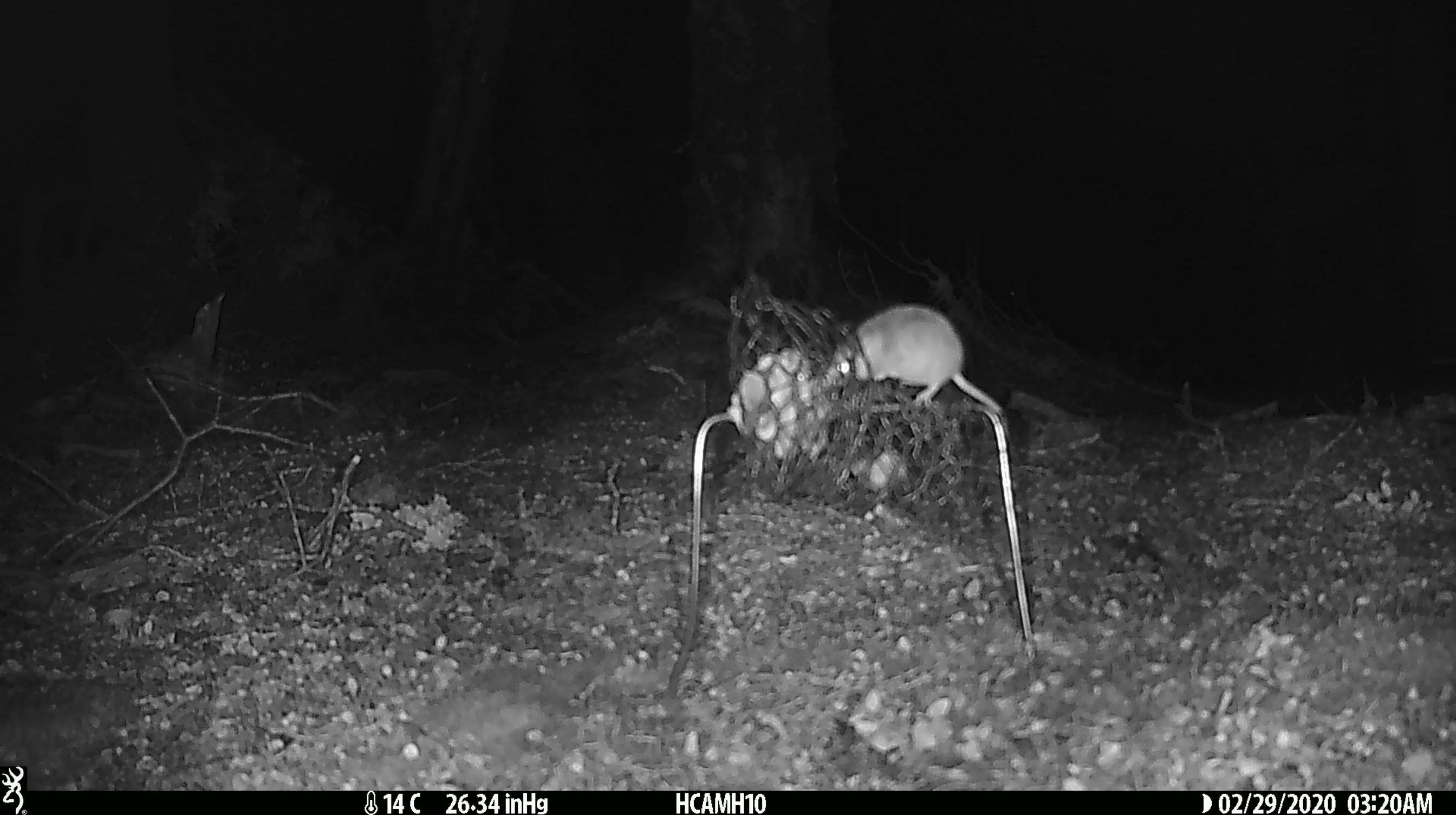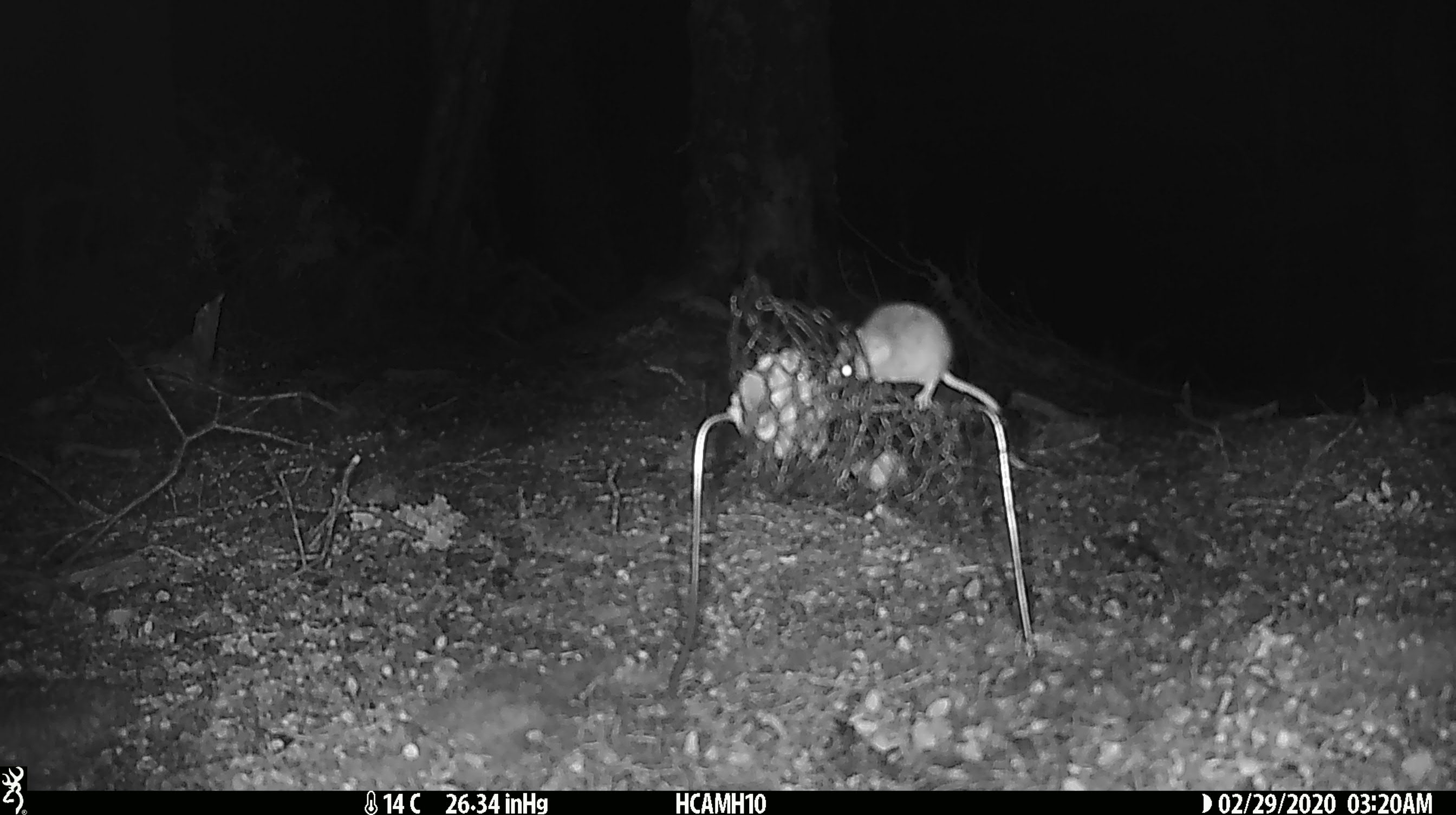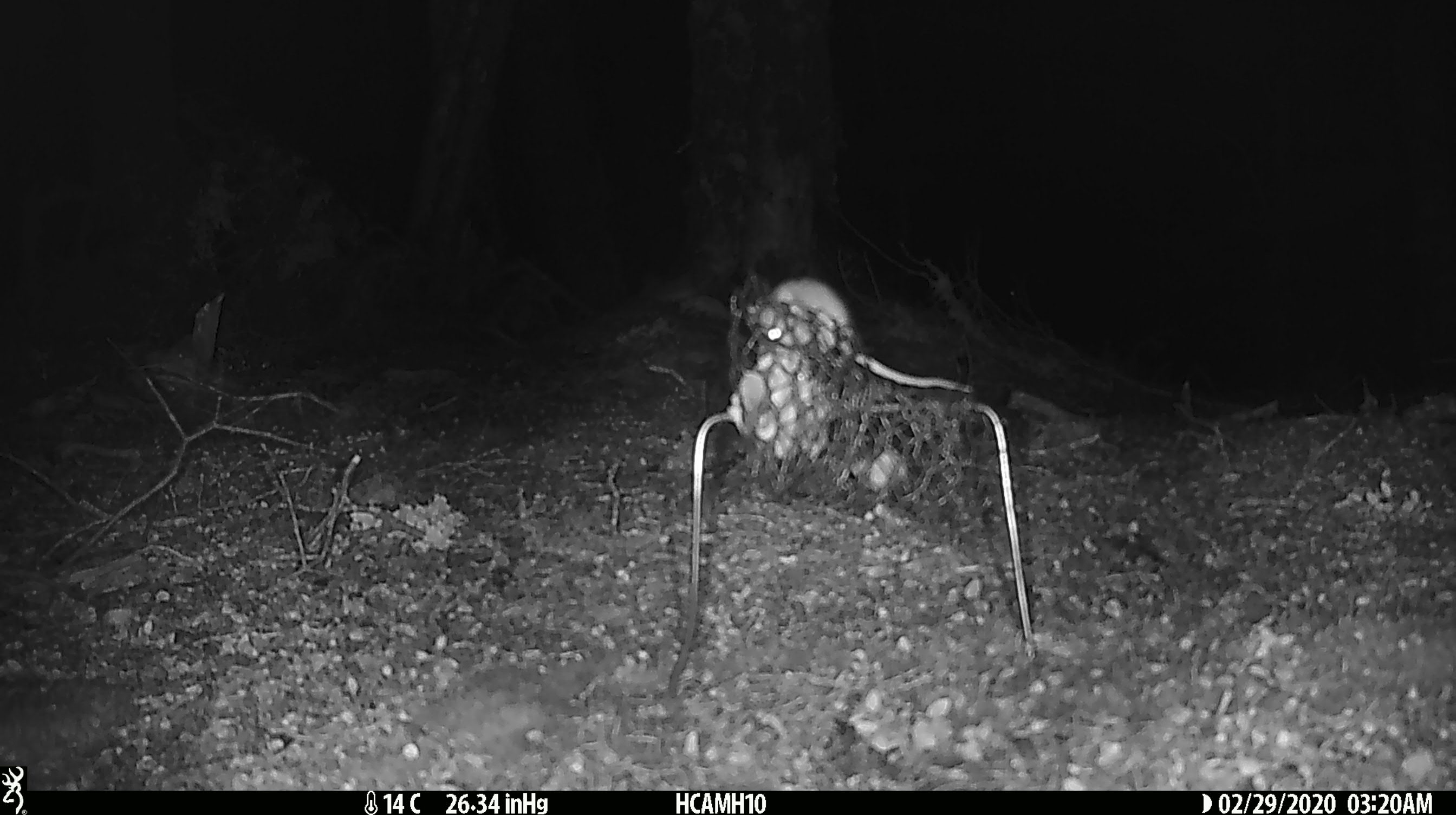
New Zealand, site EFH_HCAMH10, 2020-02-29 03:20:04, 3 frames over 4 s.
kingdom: Animalia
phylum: Chordata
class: Mammalia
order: Rodentia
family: Muridae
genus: Mus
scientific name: Mus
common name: mouse